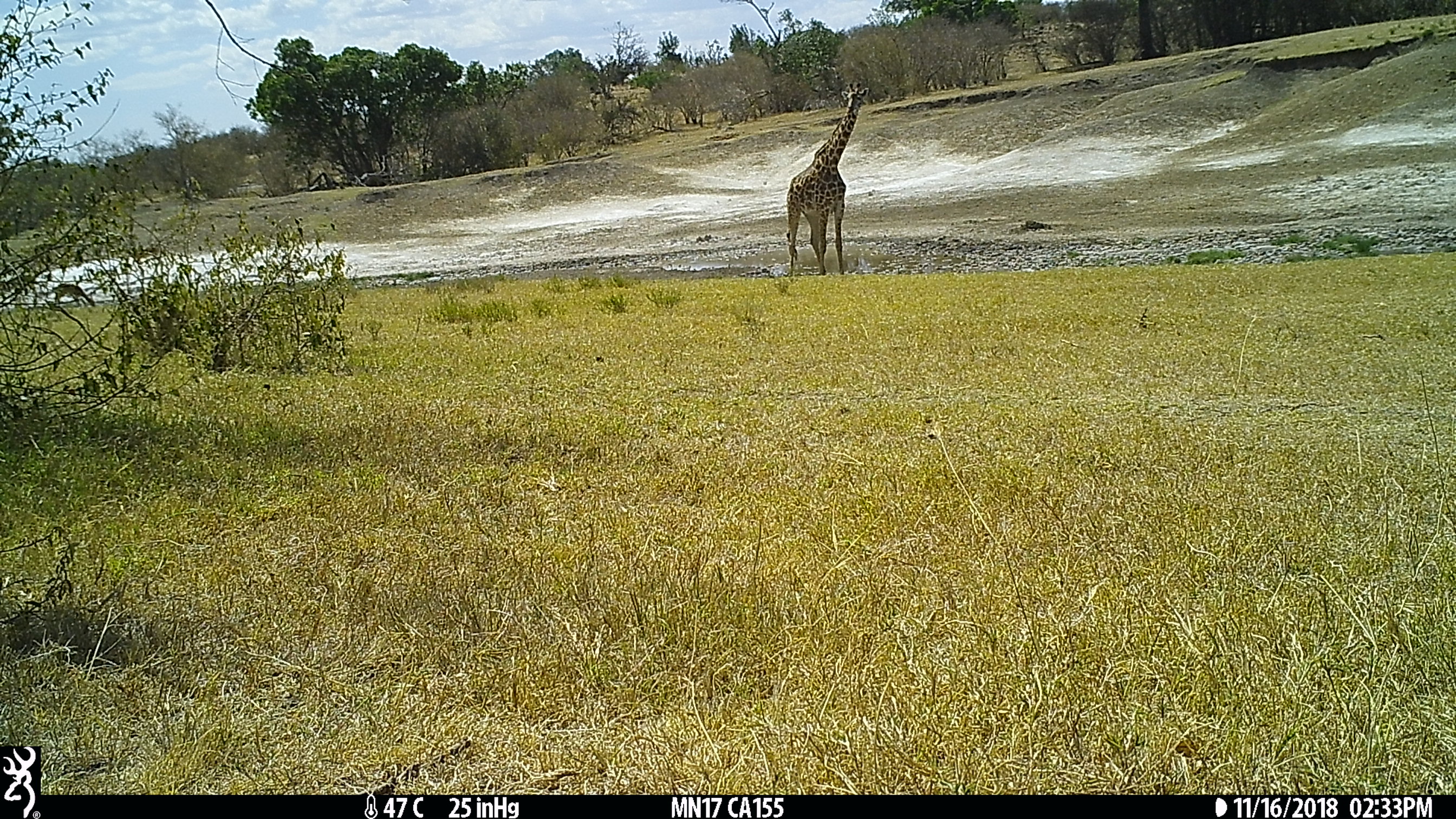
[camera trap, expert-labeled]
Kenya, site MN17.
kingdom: Animalia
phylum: Chordata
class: Mammalia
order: Artiodactyla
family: Giraffidae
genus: Giraffa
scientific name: Giraffa camelopardalis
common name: northern giraffe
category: giraffe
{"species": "giraffe (northern giraffe) (Giraffa camelopardalis)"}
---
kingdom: Animalia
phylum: Chordata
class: Mammalia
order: Artiodactyla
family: Bovidae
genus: Aepyceros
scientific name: Aepyceros melampus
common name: impala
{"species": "impala (Aepyceros melampus)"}